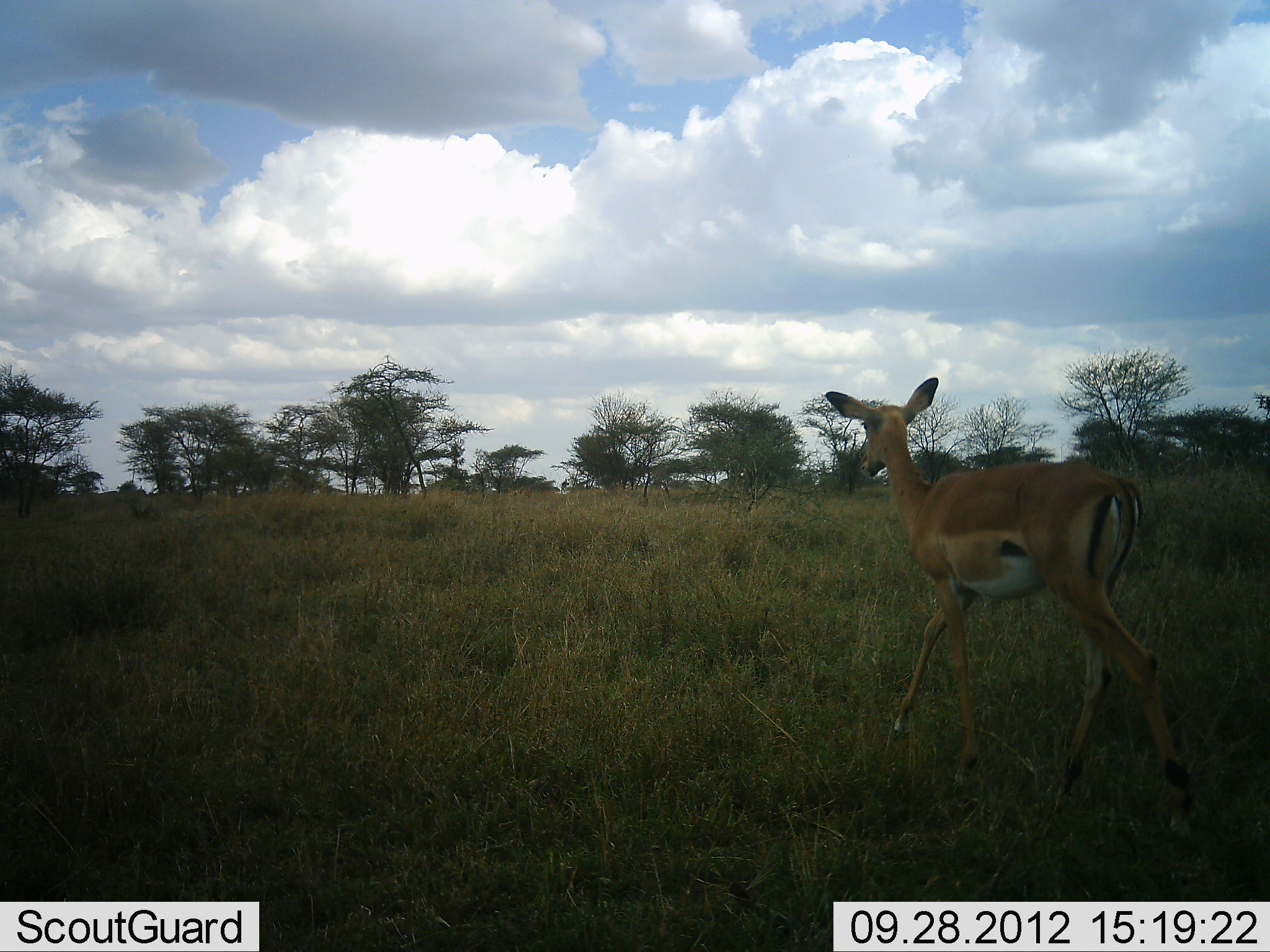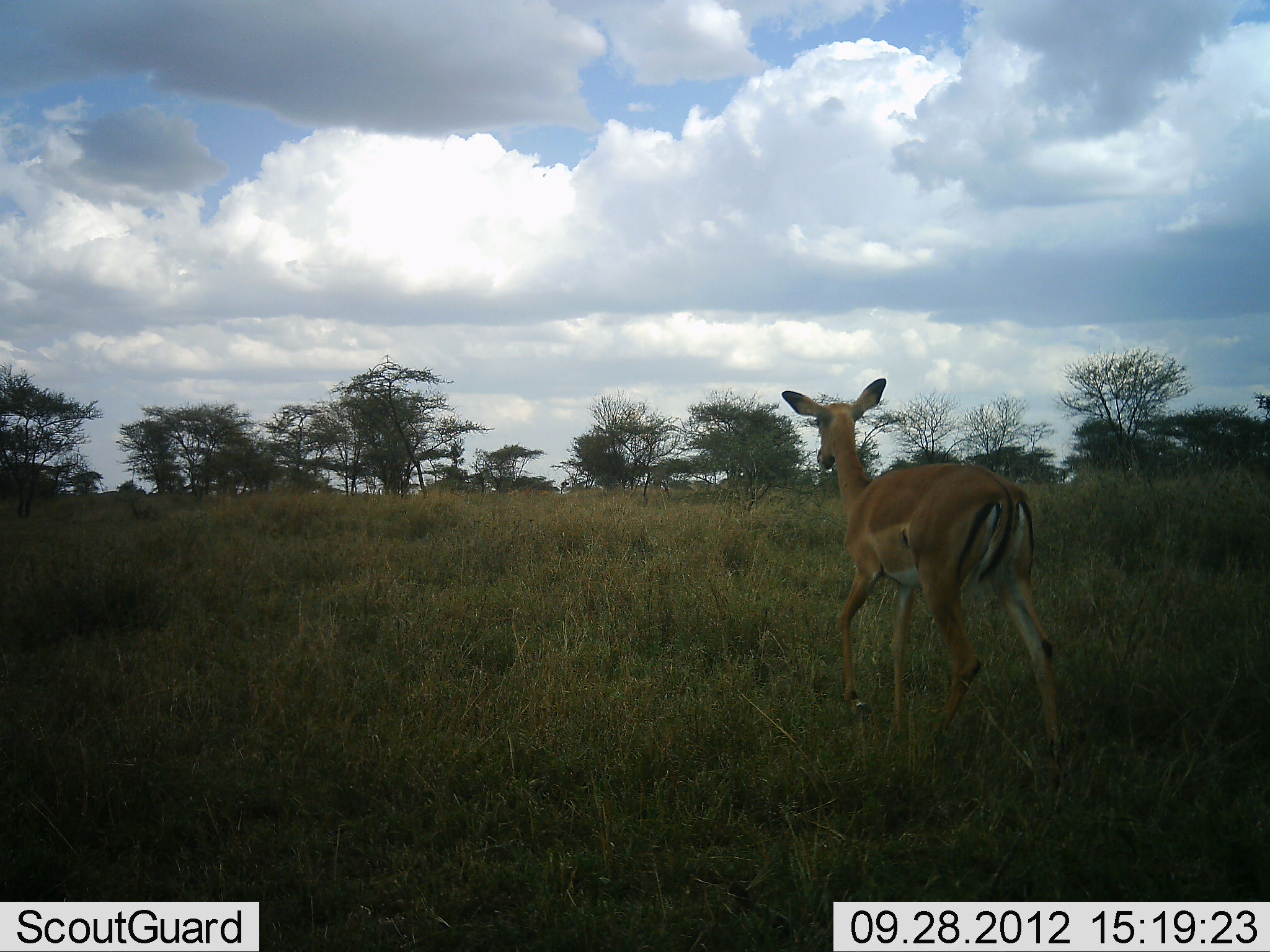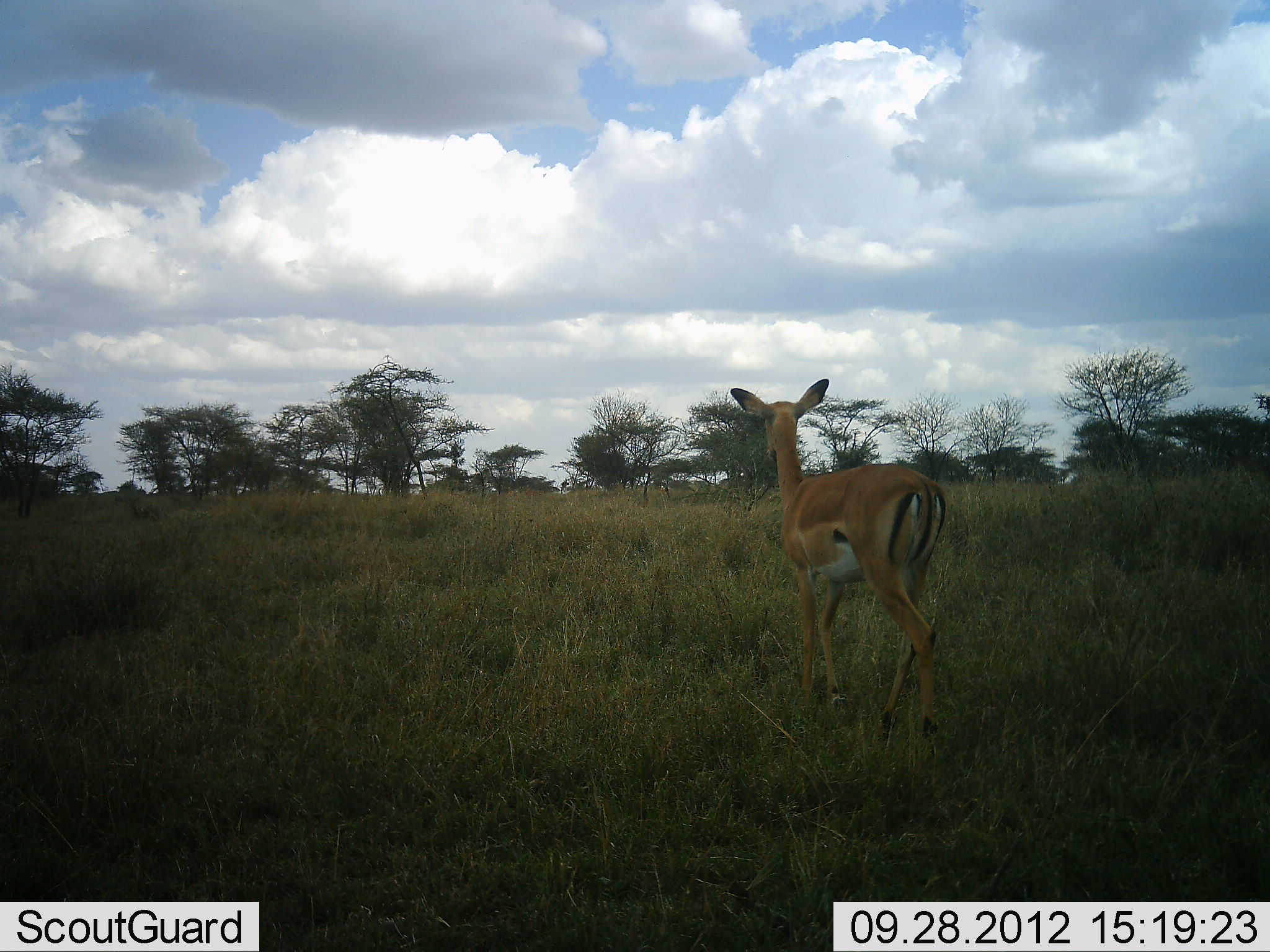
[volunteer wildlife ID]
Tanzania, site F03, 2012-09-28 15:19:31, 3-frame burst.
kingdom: Animalia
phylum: Chordata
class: Mammalia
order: Artiodactyla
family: Bovidae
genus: Aepyceros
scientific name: Aepyceros melampus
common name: impala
Impala (Aepyceros melampus), count 1. Behavior (volunteer vote fractions): standing 0%, resting 0%, moving 100%, interacting 0%. Young present (vote fraction): 0%. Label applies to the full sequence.